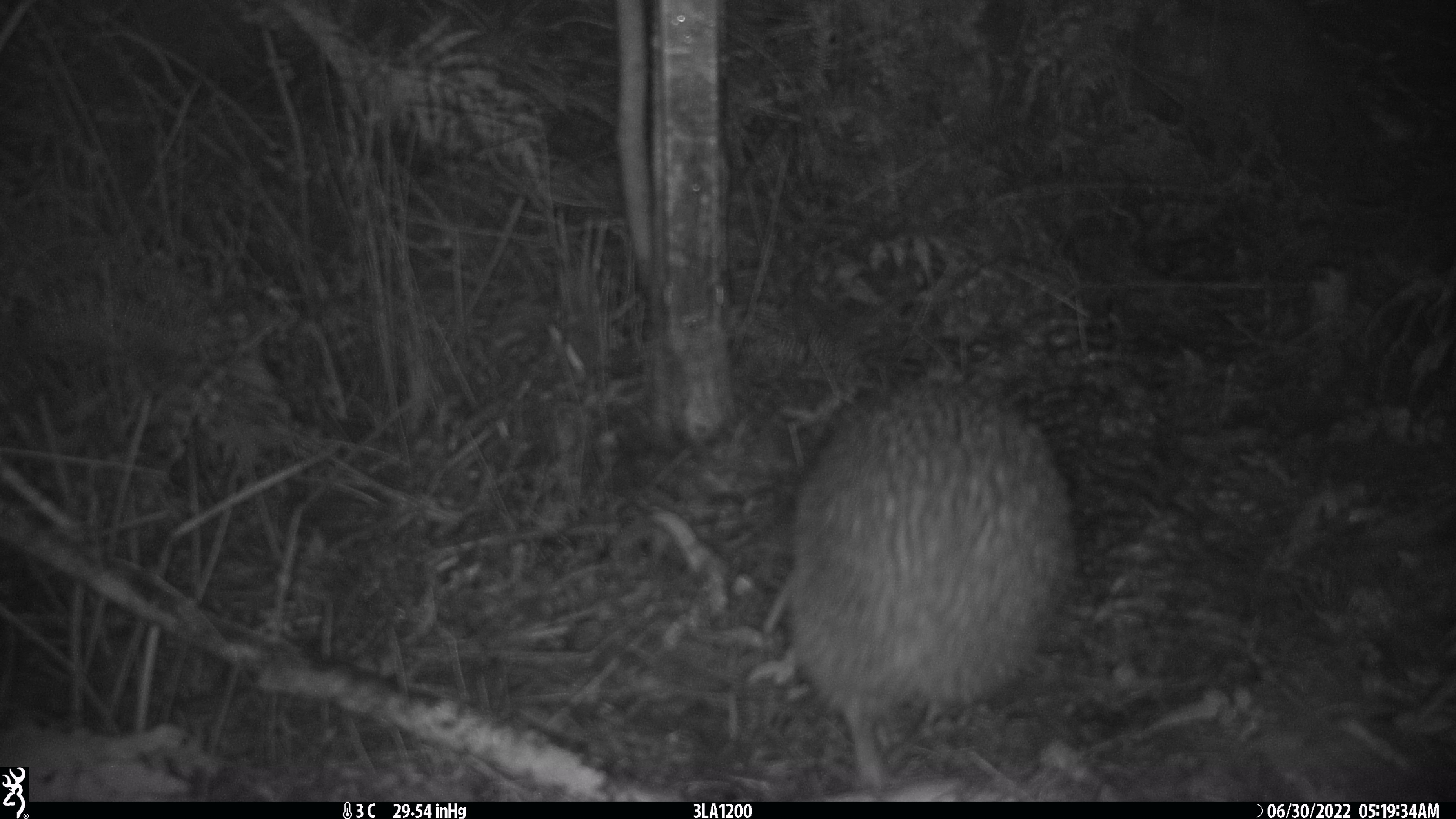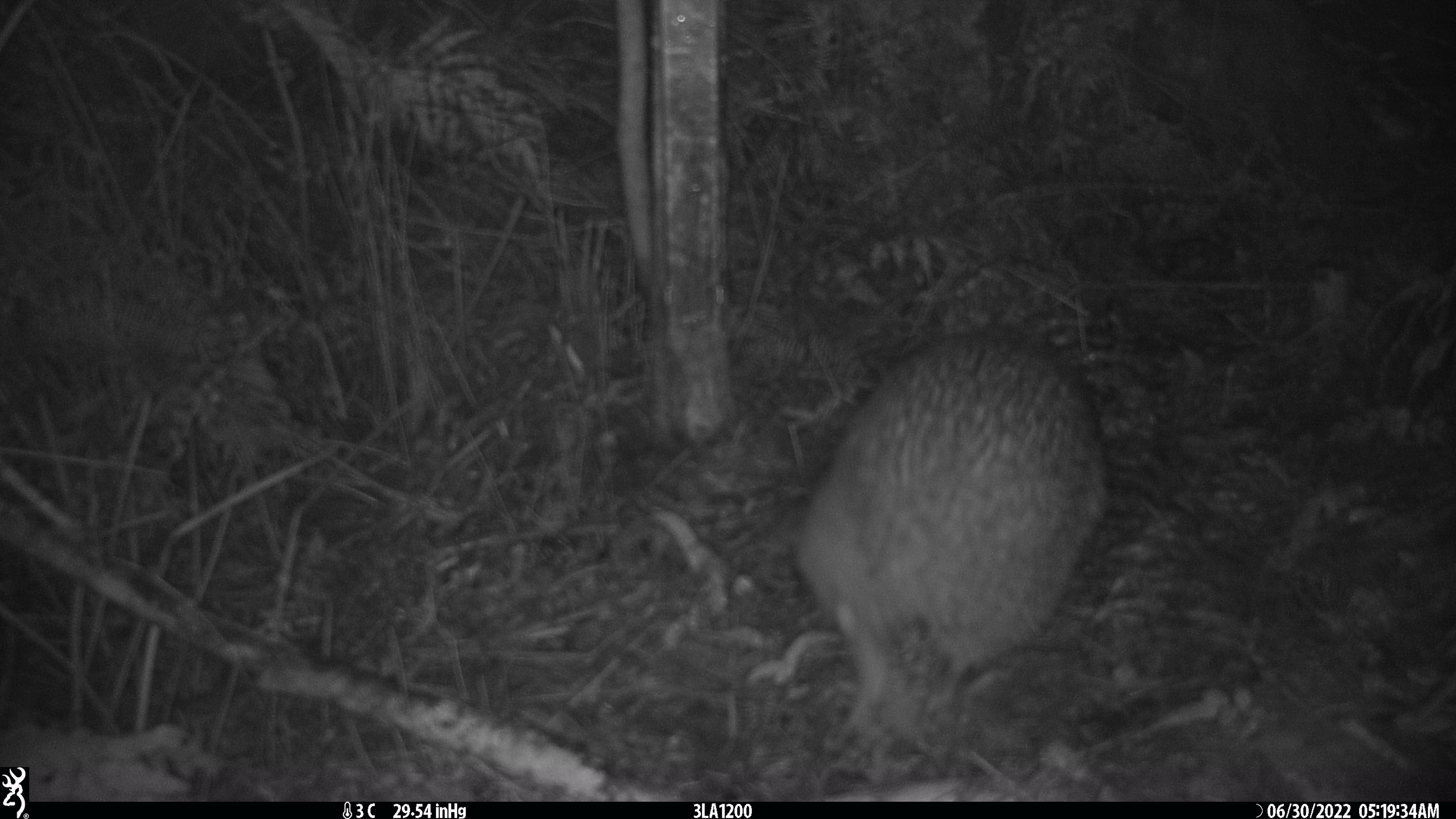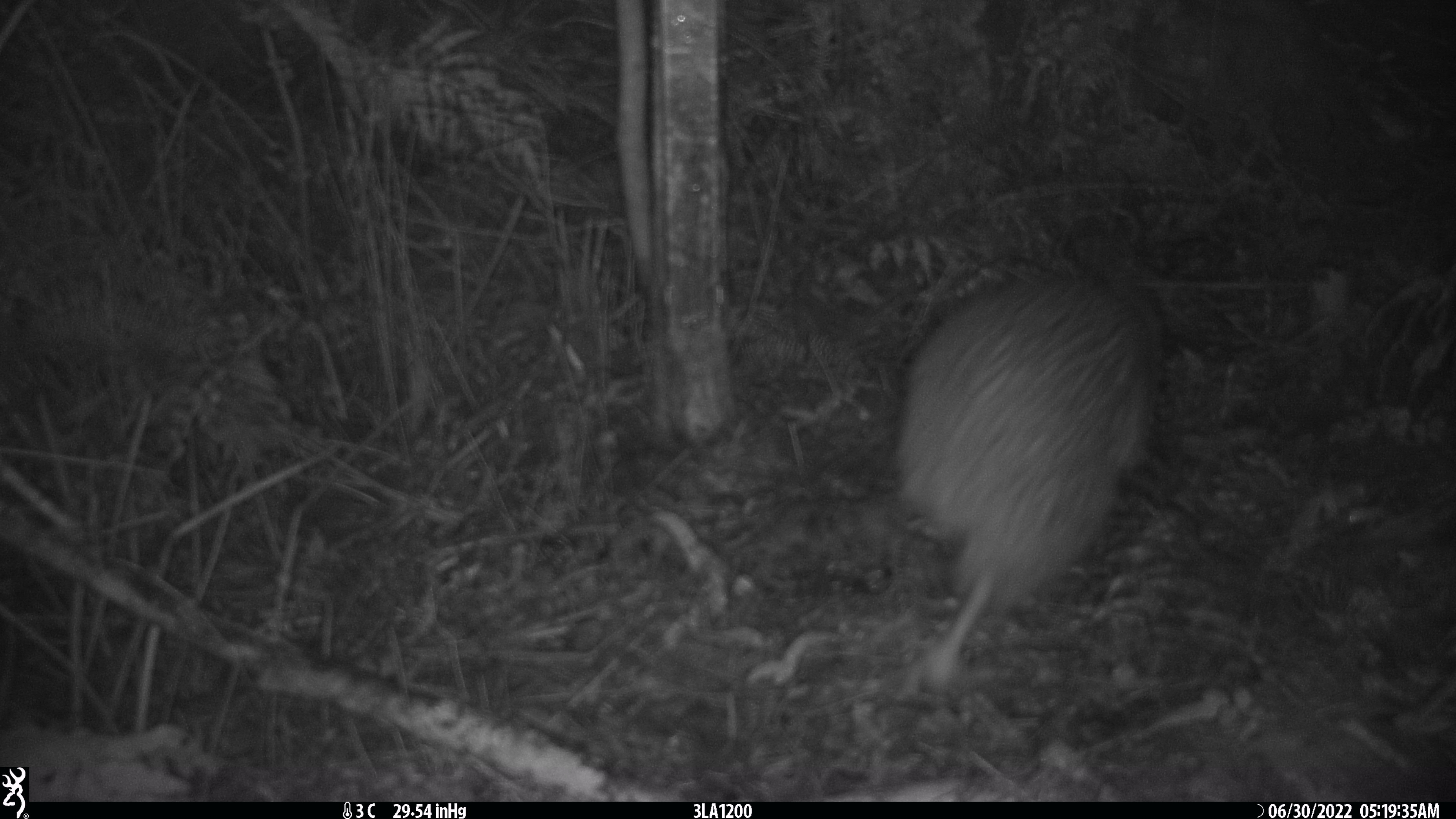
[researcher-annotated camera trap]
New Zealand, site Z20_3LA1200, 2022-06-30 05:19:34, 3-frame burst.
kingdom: Animalia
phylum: Chordata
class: Aves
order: Apterygiformes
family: Apterygidae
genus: Apteryx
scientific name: Apteryx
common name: kiwi